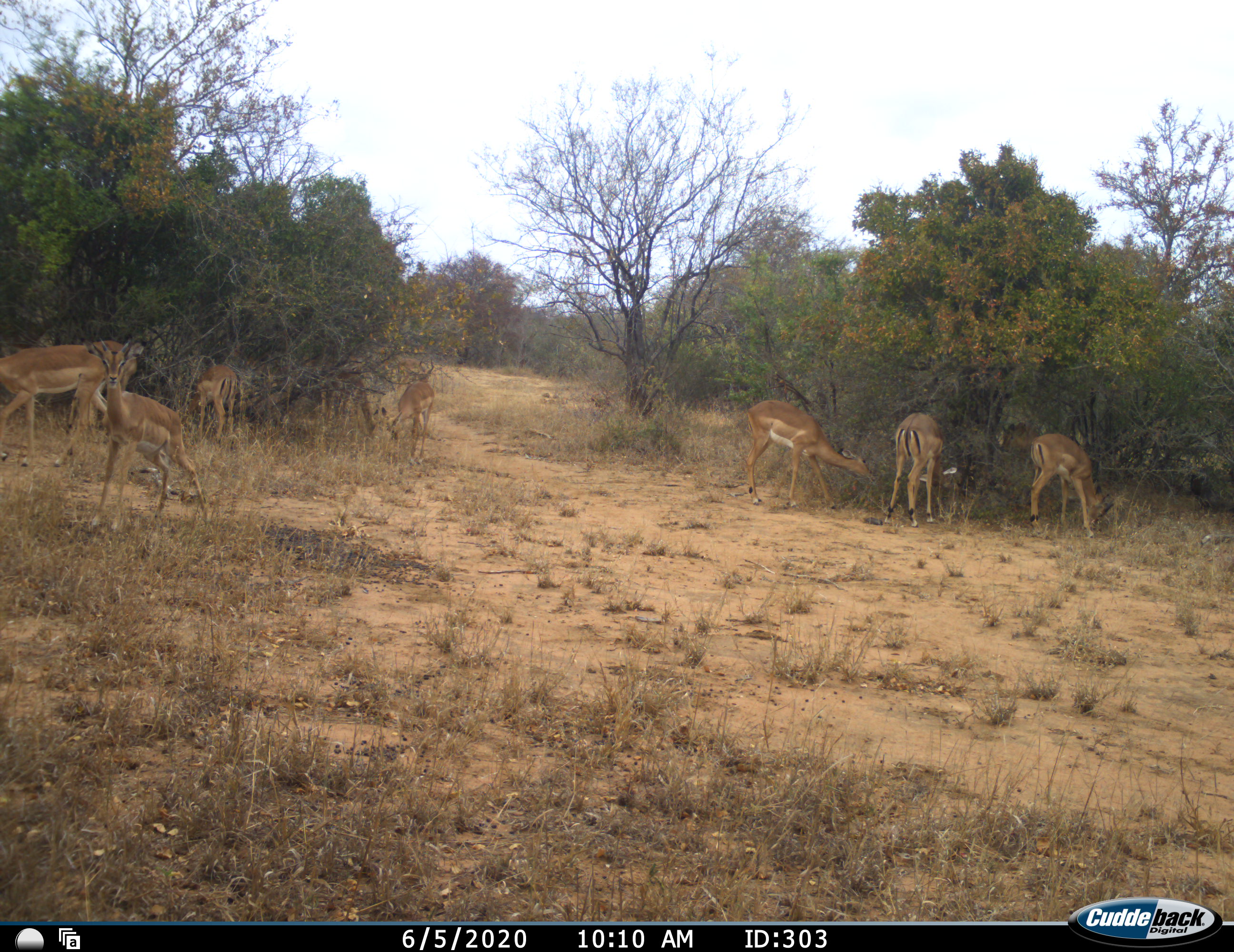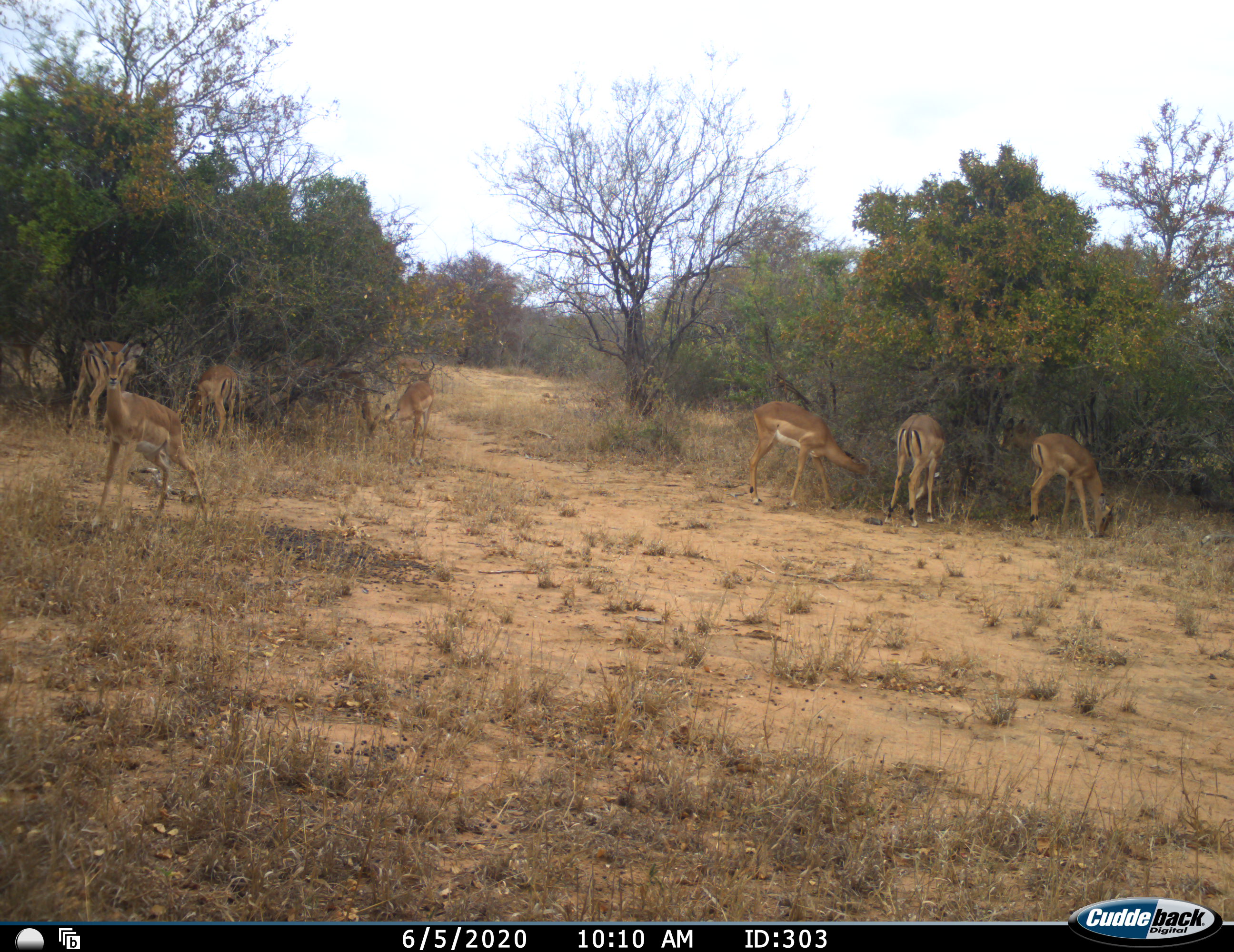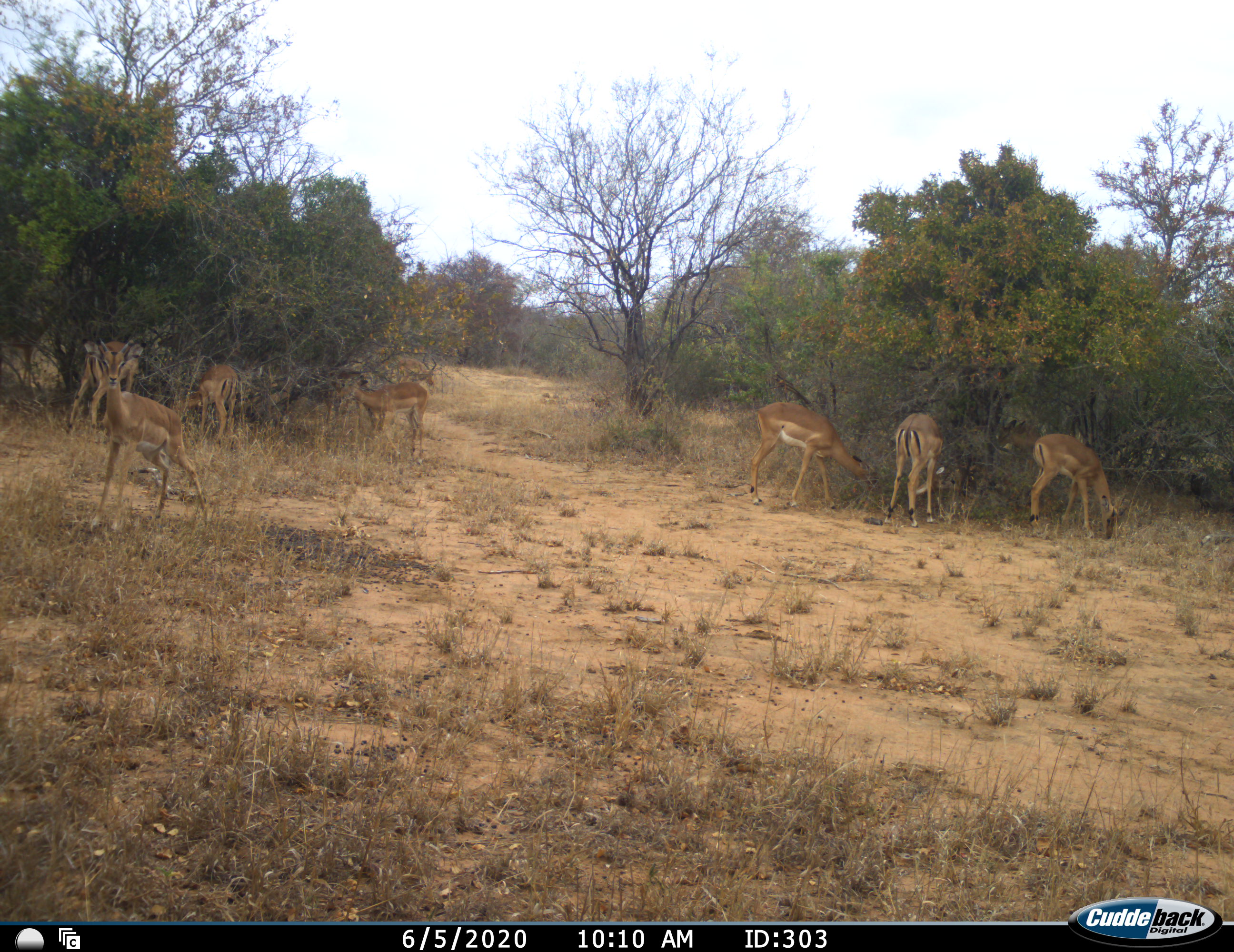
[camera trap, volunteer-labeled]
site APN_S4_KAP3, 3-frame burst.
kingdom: Animalia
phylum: Chordata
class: Mammalia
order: Artiodactyla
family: Bovidae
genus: Aepyceros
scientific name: Aepyceros melampus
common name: impala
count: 8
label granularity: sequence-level